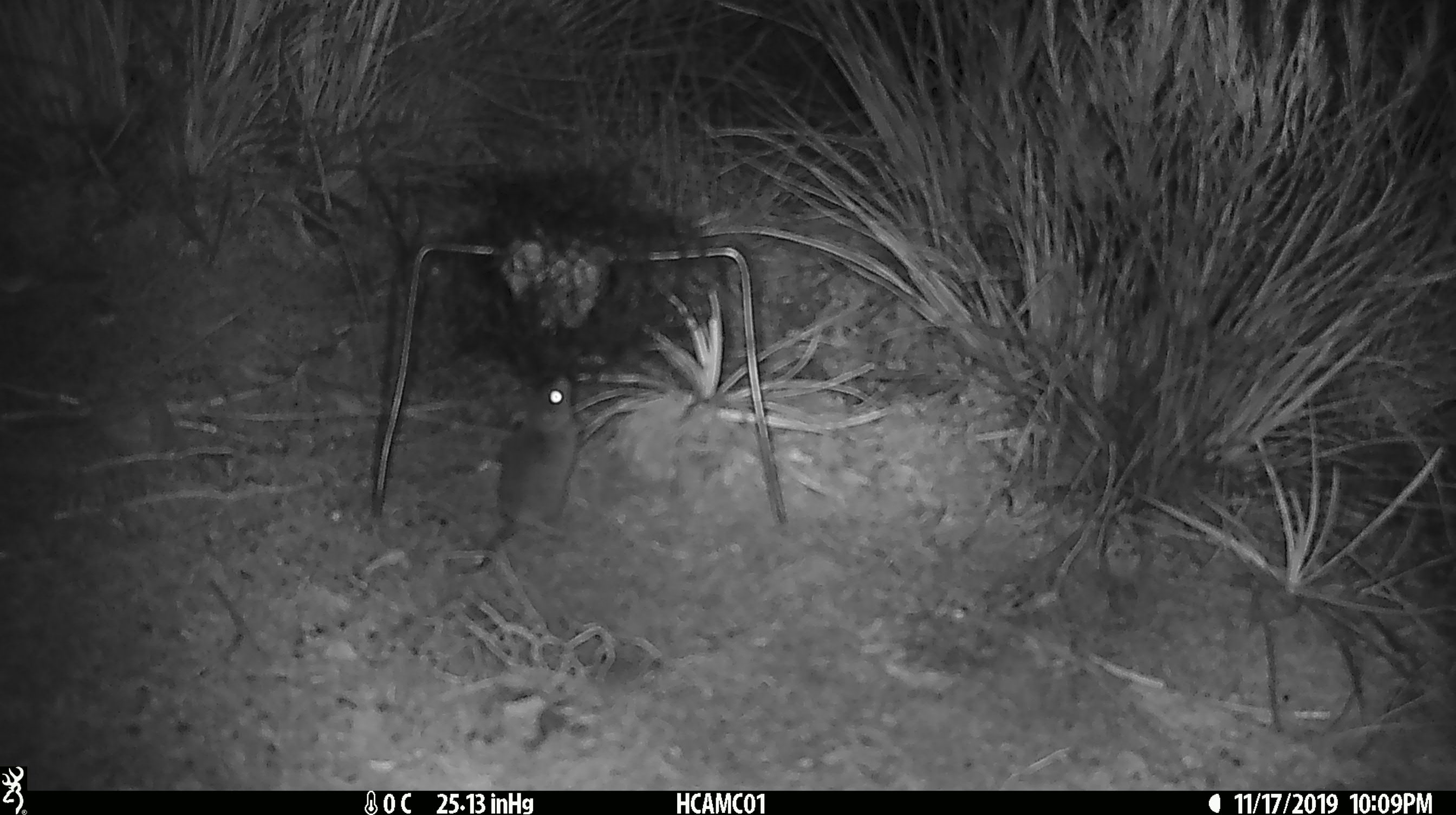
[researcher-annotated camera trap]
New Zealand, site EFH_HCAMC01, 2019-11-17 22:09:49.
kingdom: Animalia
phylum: Chordata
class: Mammalia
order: Rodentia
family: Muridae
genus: Mus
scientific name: Mus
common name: mouse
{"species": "mouse (Mus)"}